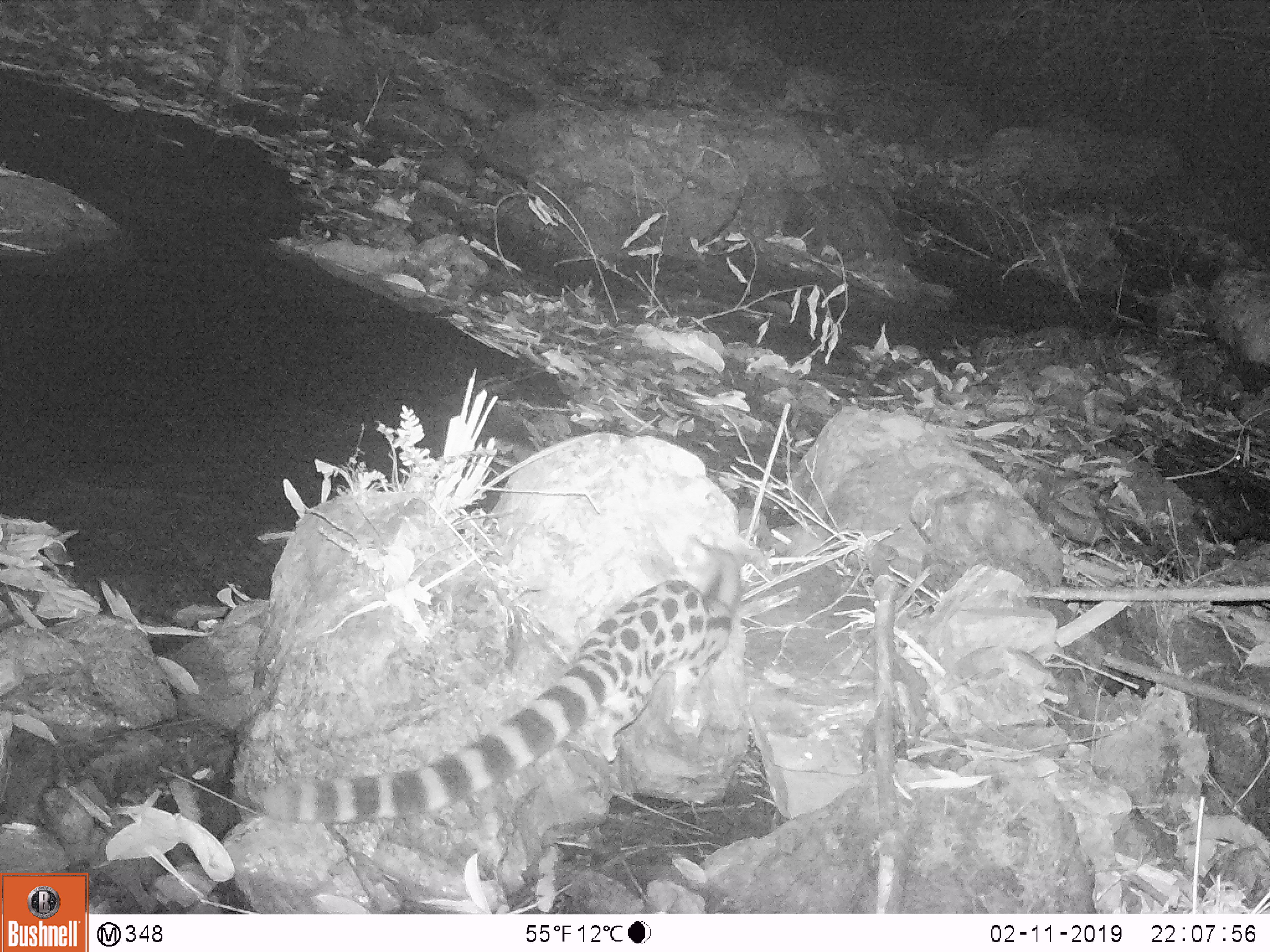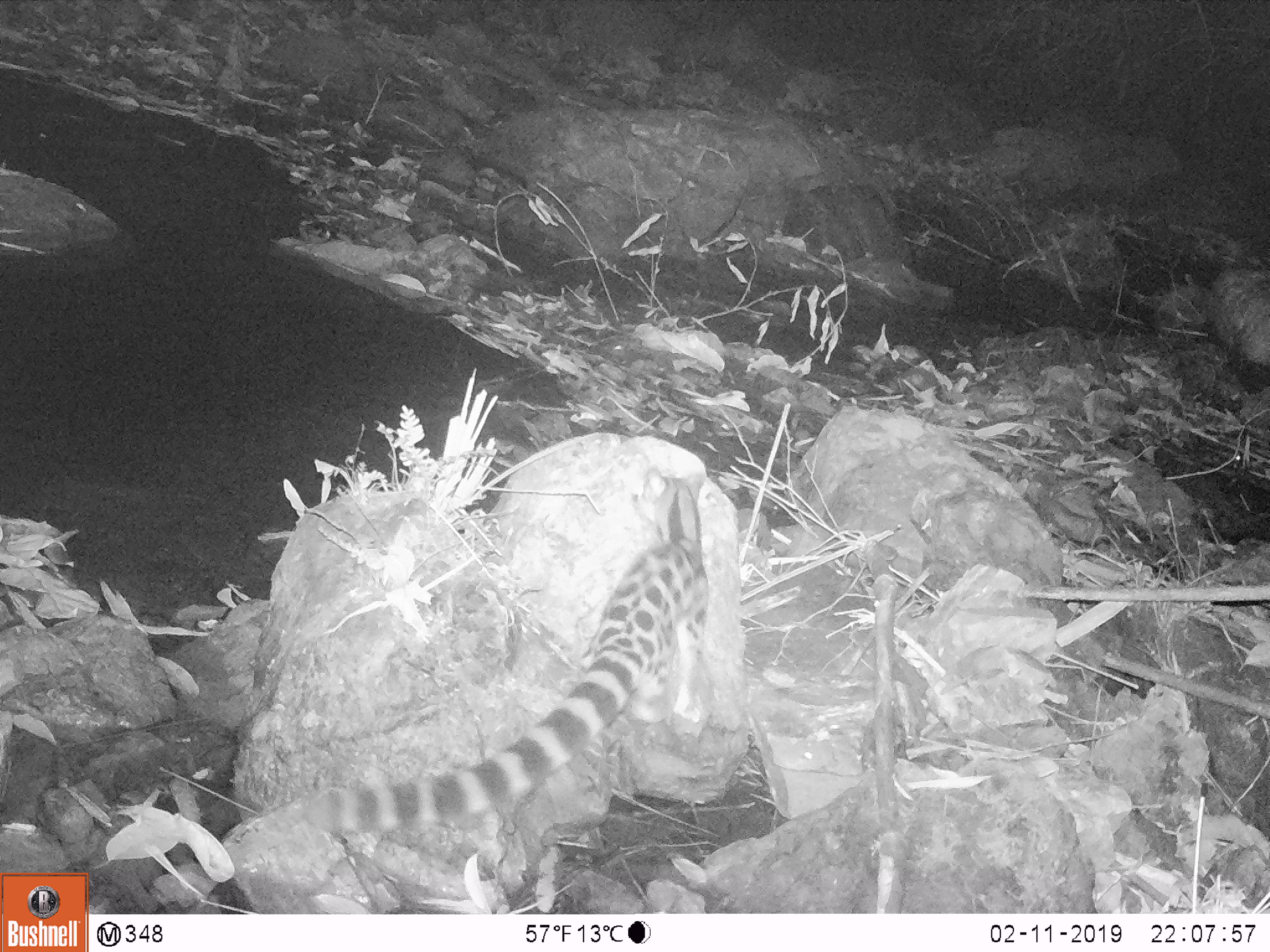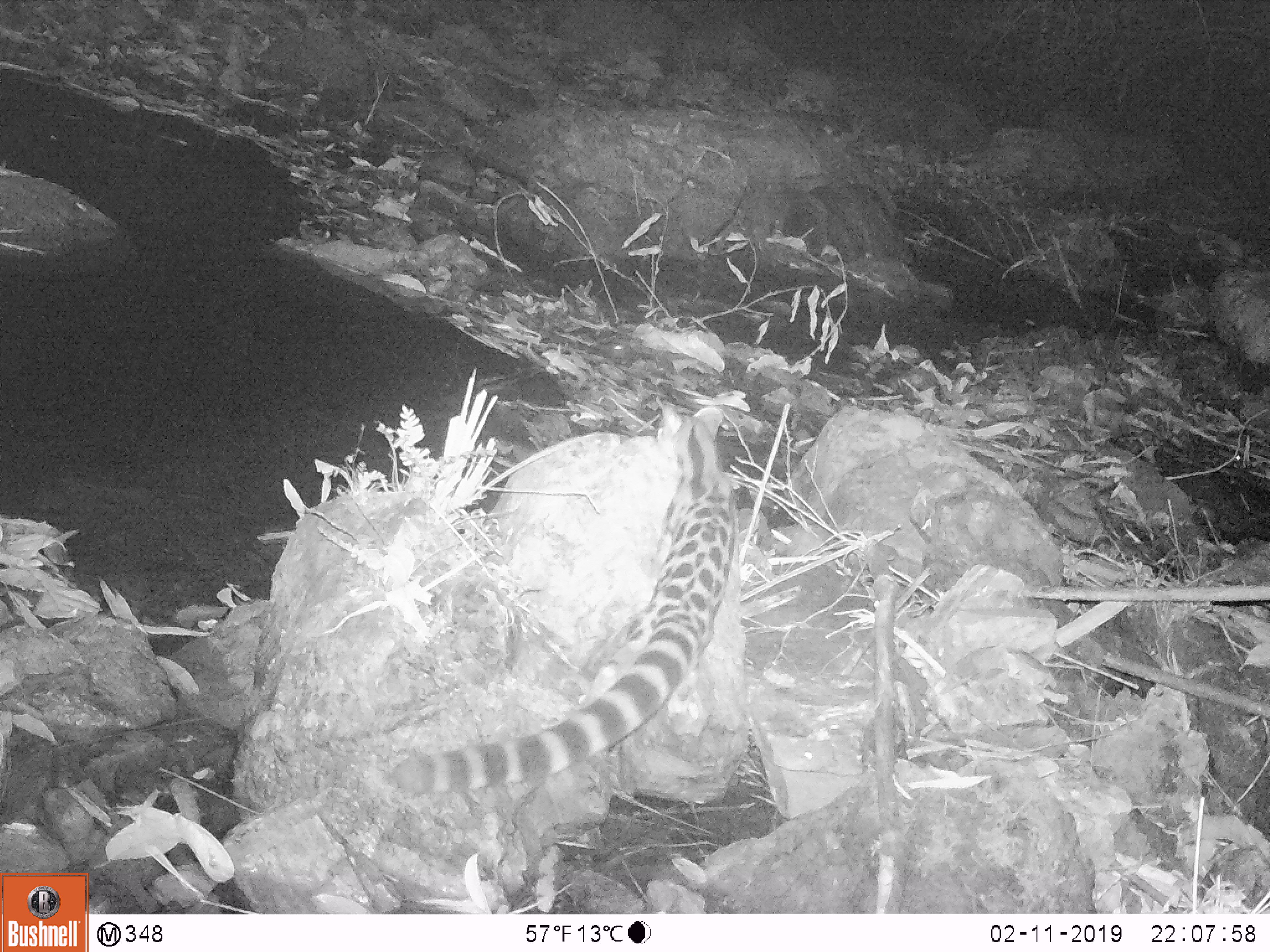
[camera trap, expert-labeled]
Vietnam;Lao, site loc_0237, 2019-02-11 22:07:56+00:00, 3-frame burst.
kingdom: Animalia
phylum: Chordata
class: Mammalia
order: Carnivora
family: Prionodontidae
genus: Prionodon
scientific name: Prionodon pardicolor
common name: spotted linsang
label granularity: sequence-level